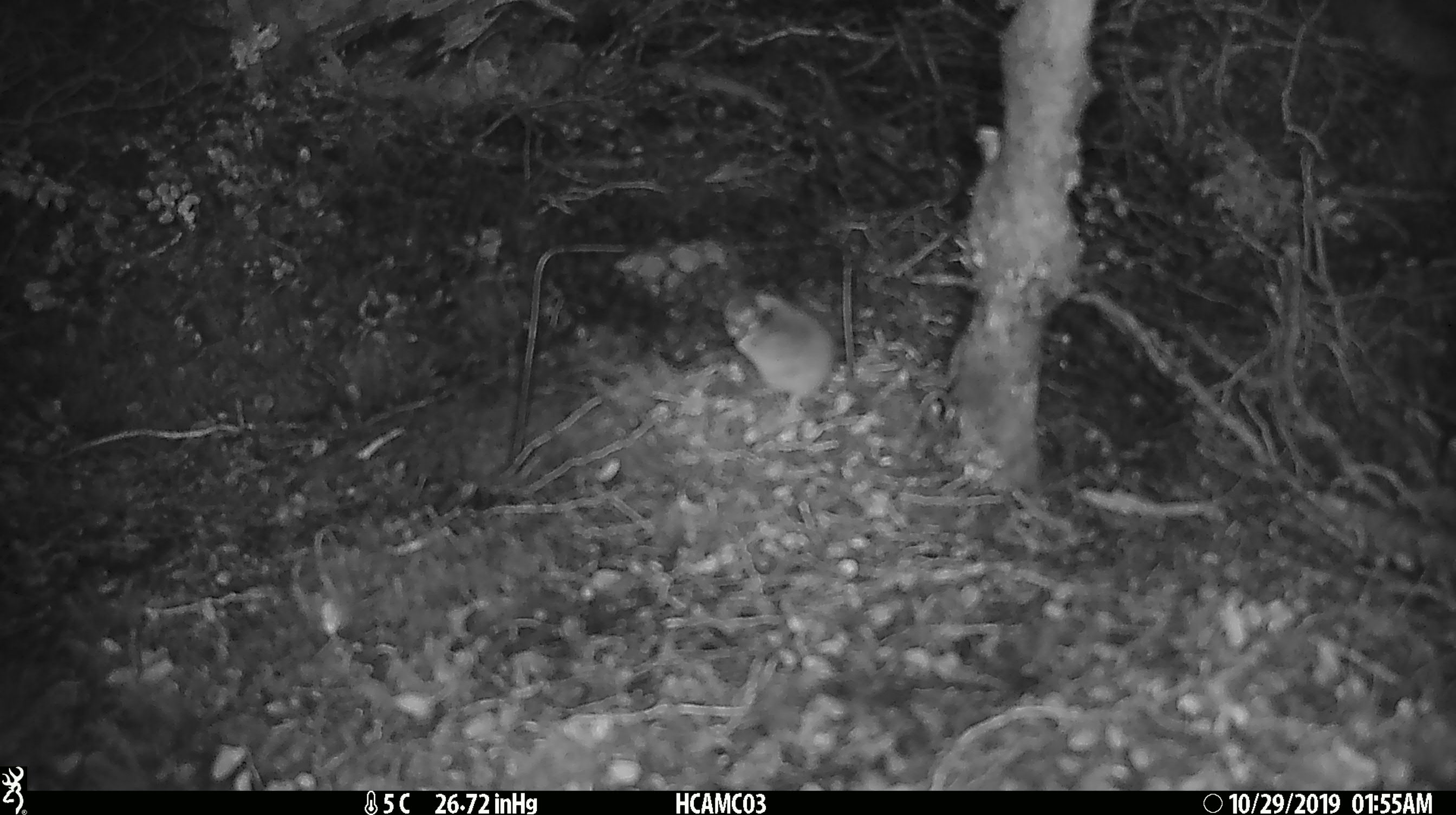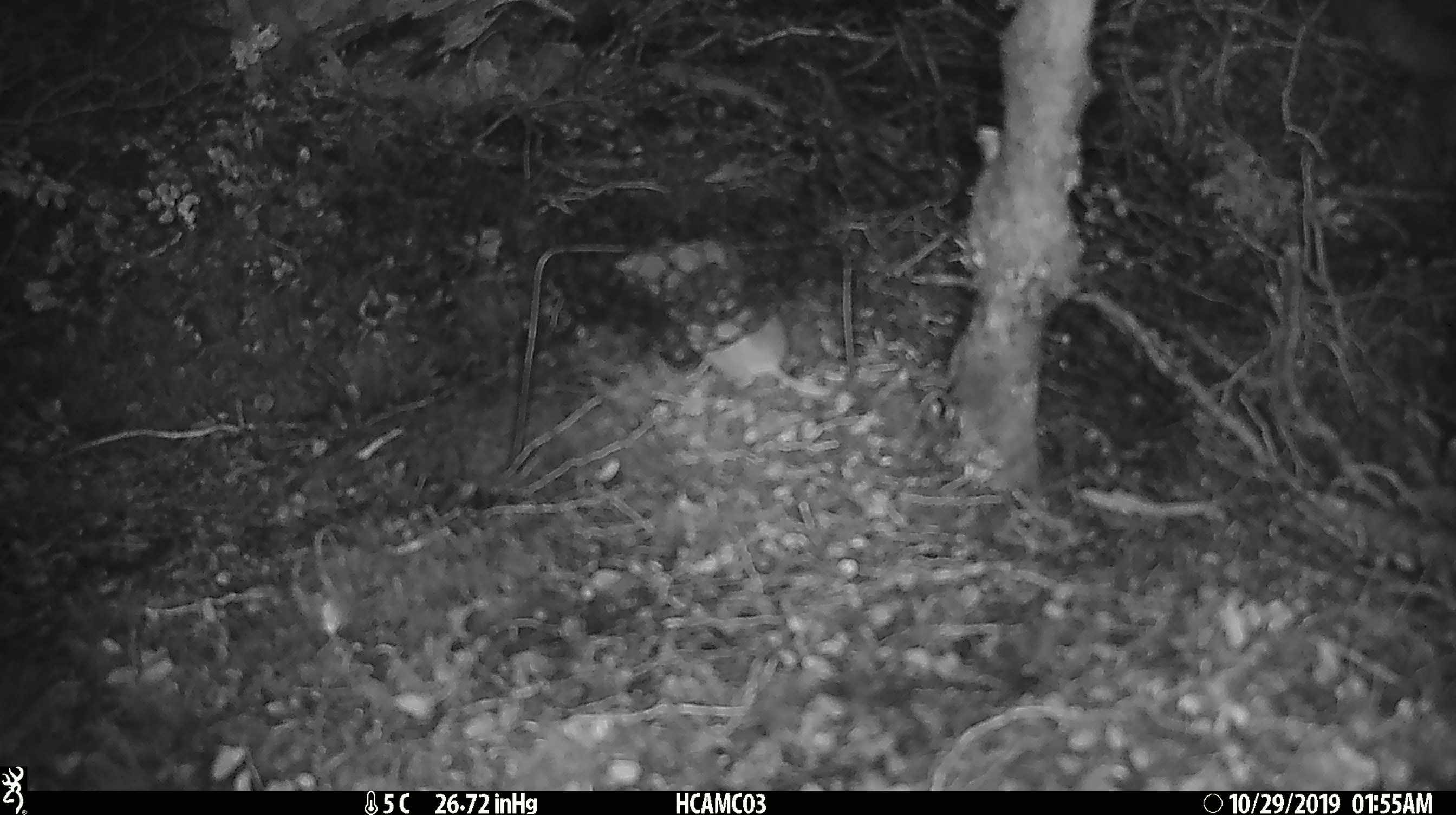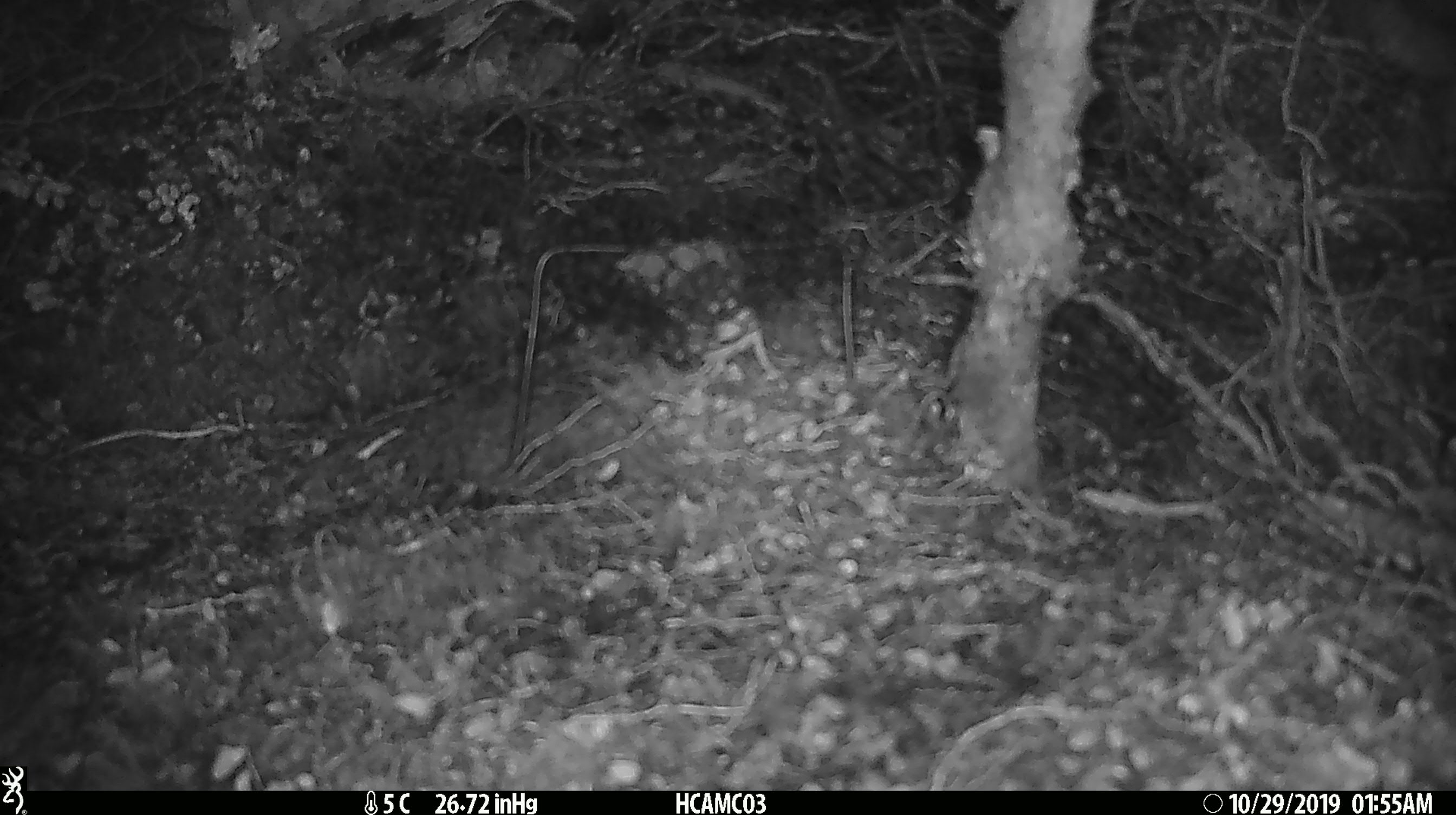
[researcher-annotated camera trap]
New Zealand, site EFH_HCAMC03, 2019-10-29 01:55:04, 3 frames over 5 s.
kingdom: Animalia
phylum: Chordata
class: Mammalia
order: Rodentia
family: Muridae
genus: Mus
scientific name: Mus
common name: mouse